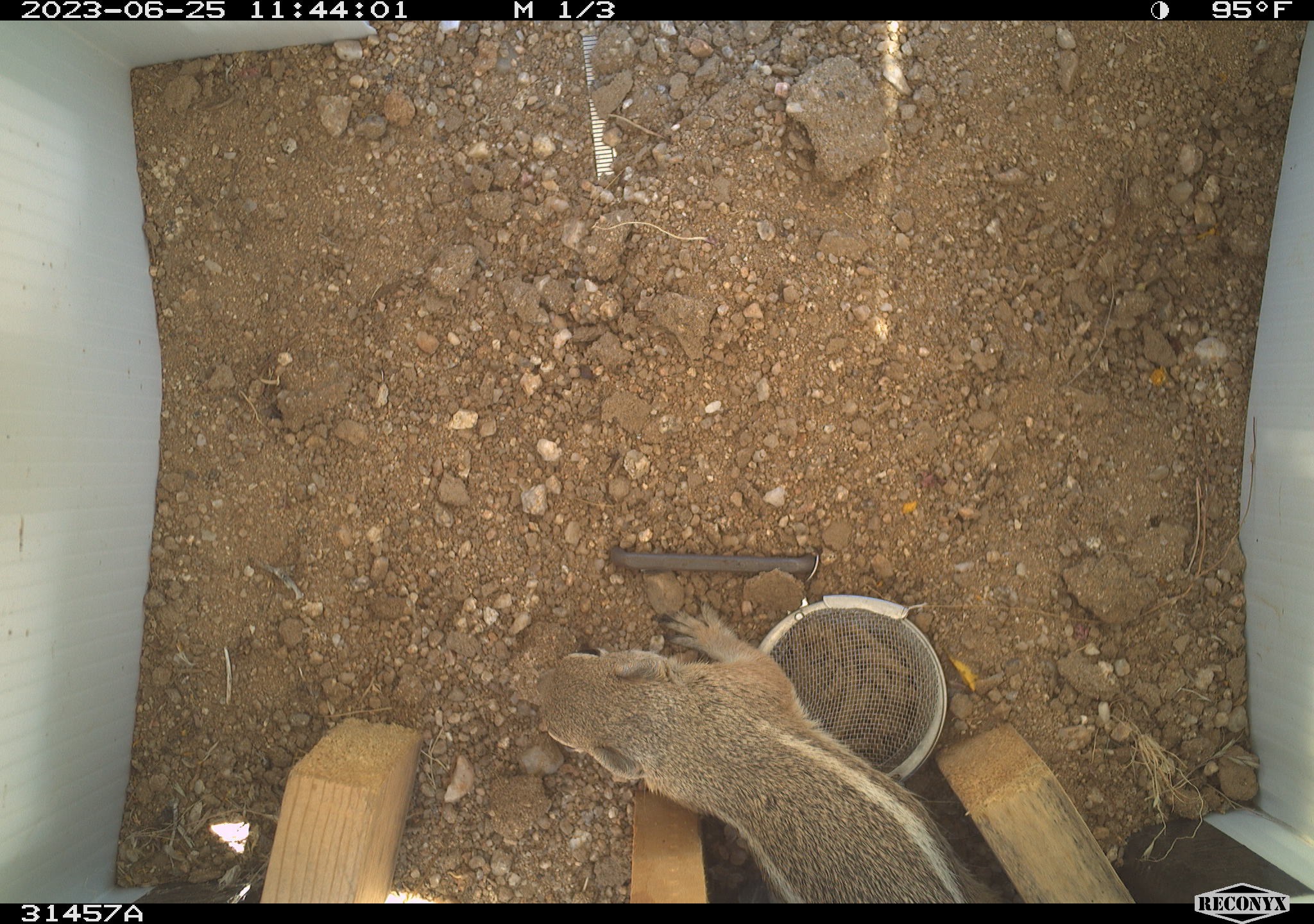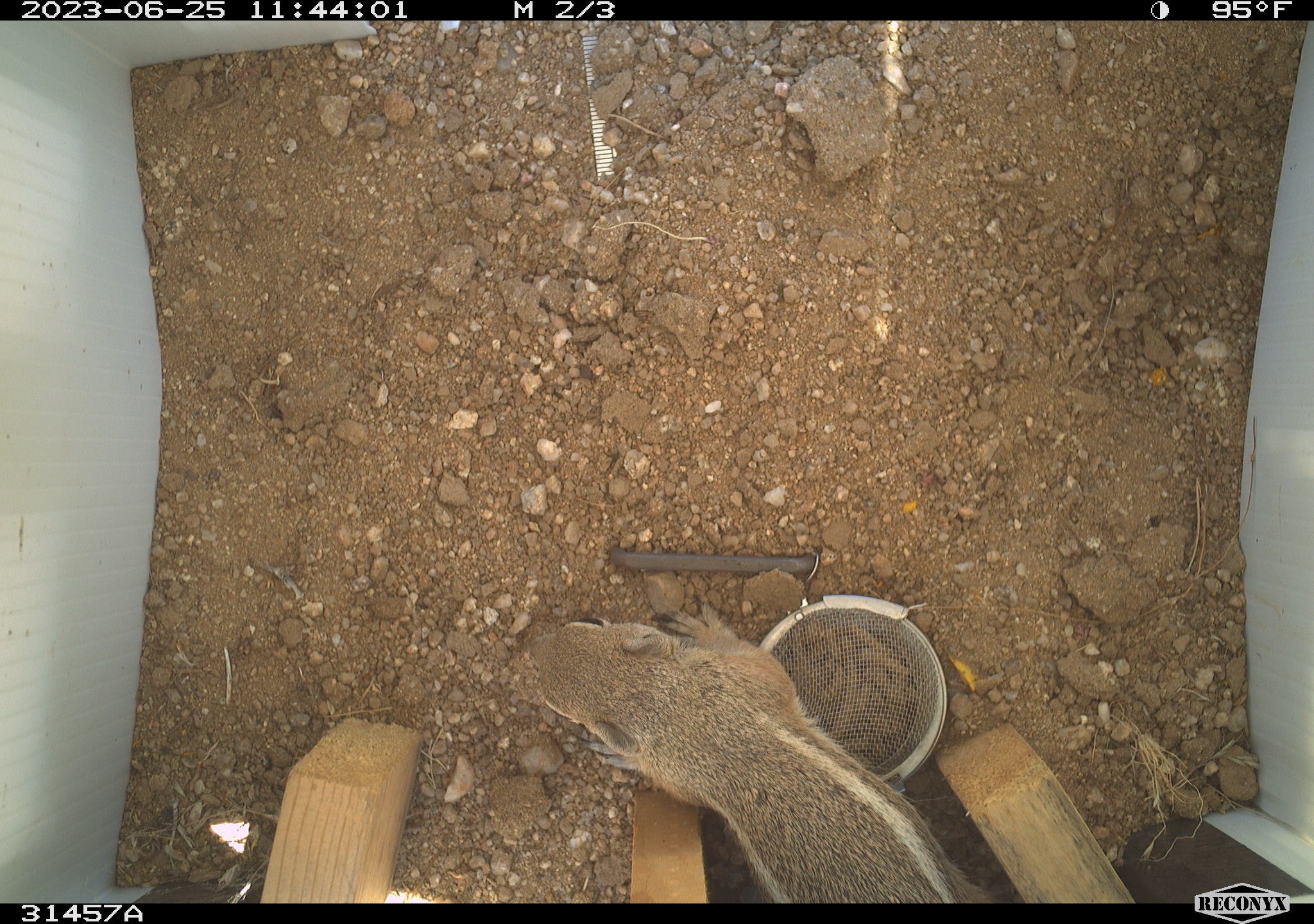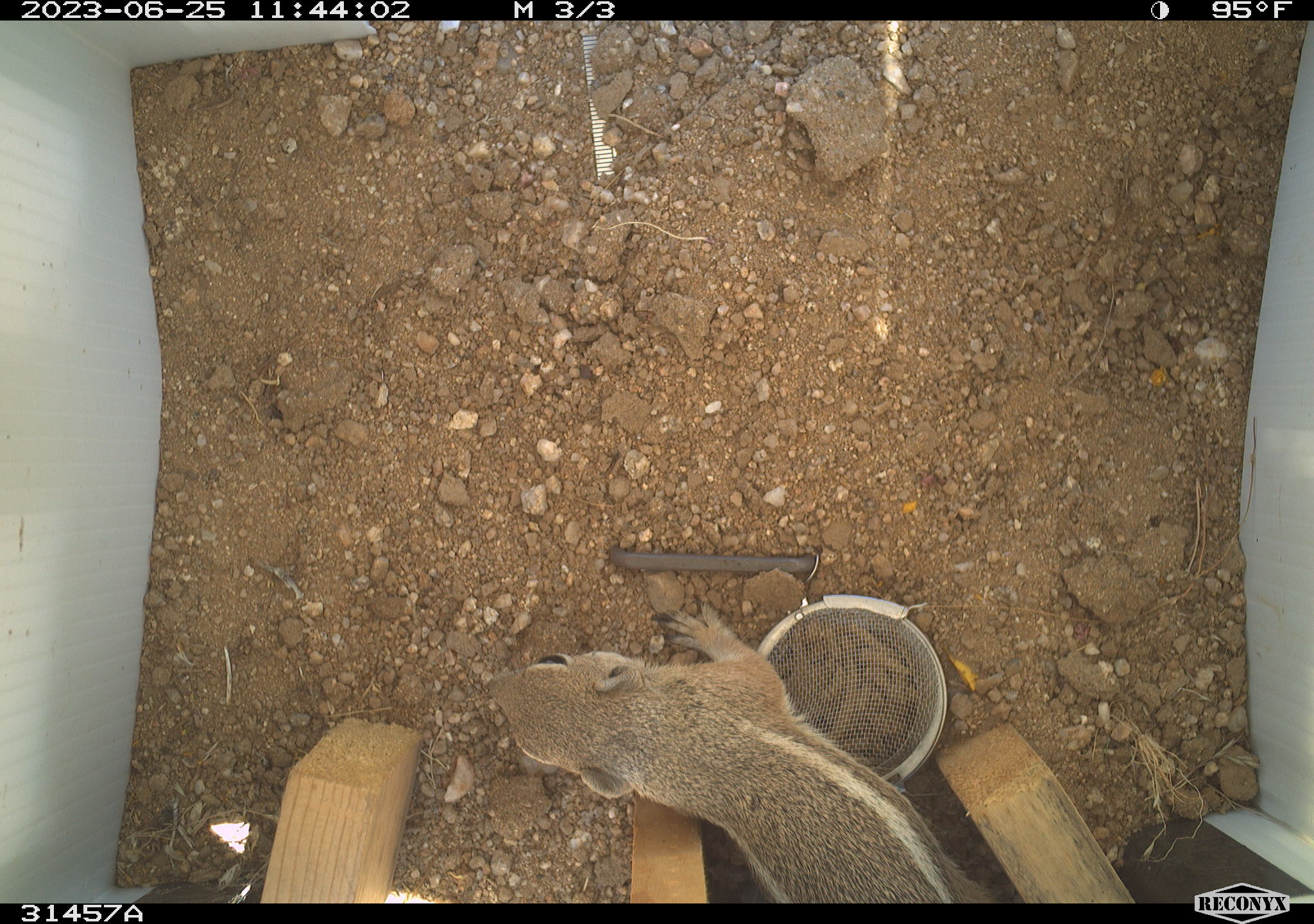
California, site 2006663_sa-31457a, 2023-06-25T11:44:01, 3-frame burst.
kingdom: Animalia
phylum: Chordata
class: Mammalia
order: Rodentia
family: Sciuridae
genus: Ammospermophilus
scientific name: Ammospermophilus leucurus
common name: white-tailed antelope squirrel